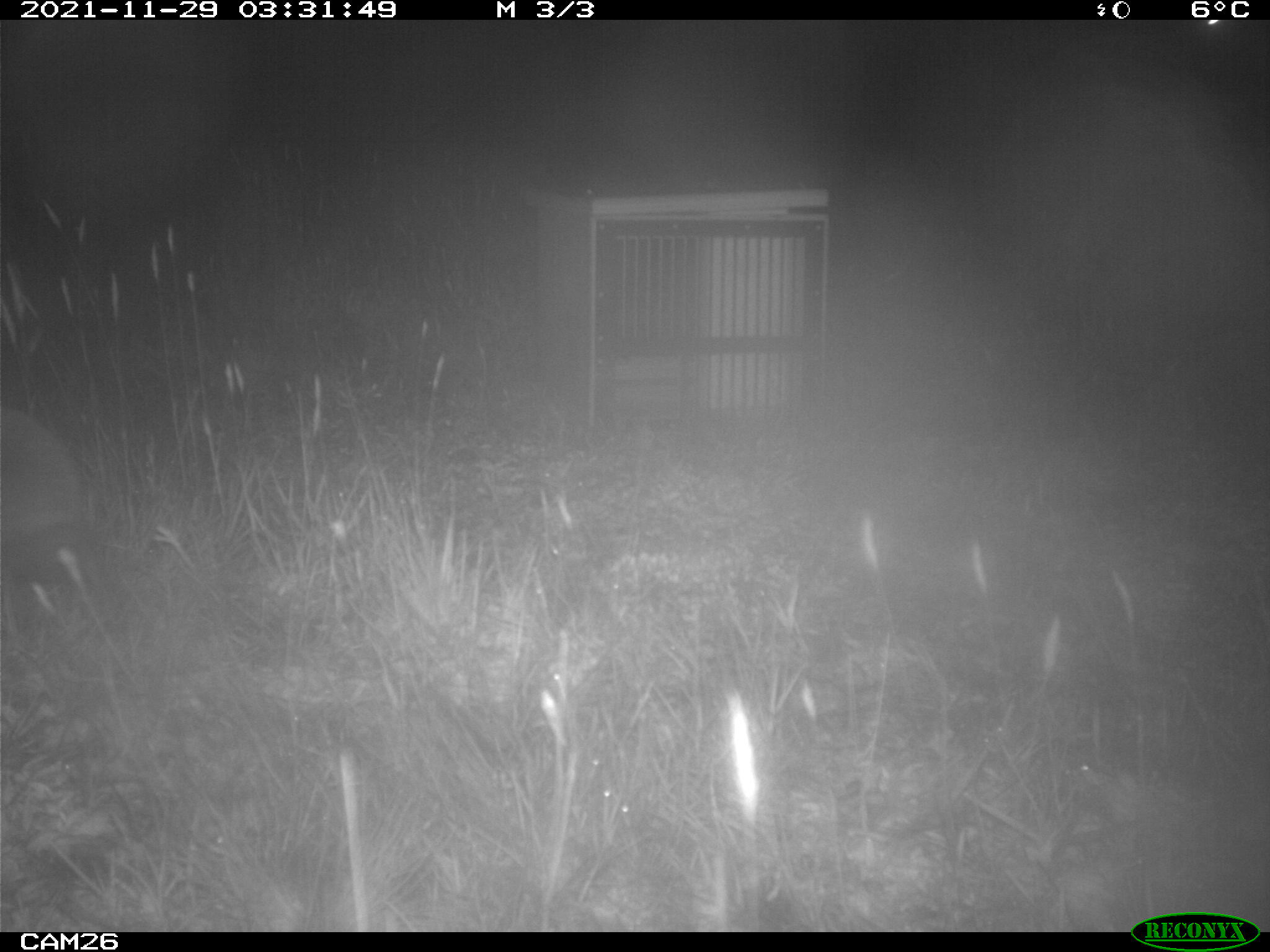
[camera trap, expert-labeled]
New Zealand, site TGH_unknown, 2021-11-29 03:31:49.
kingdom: Animalia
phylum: Chordata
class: Mammalia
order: Eulipotyphla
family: Erinaceidae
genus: Erinaceus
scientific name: Erinaceus europaeus europaeus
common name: european hedgehog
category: hedgehog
Hedgehog (european hedgehog) (Erinaceus europaeus europaeus).